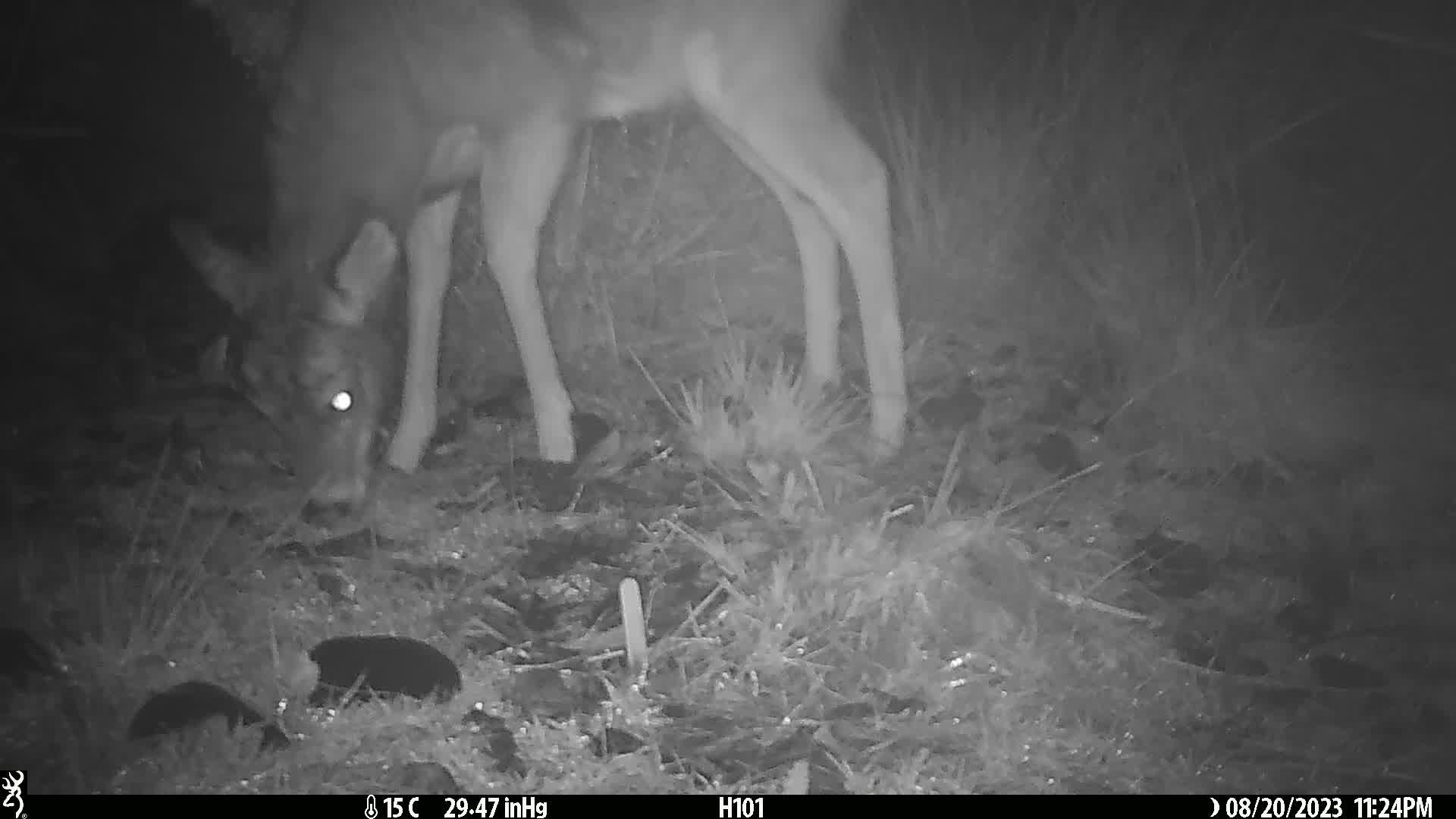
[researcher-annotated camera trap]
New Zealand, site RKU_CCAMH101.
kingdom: Animalia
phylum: Chordata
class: Mammalia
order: Artiodactyla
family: Cervidae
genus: Odocoileus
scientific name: Odocoileus virginianus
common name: white-tailed deer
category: white tailed deer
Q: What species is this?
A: White tailed deer (white-tailed deer) (Odocoileus virginianus).